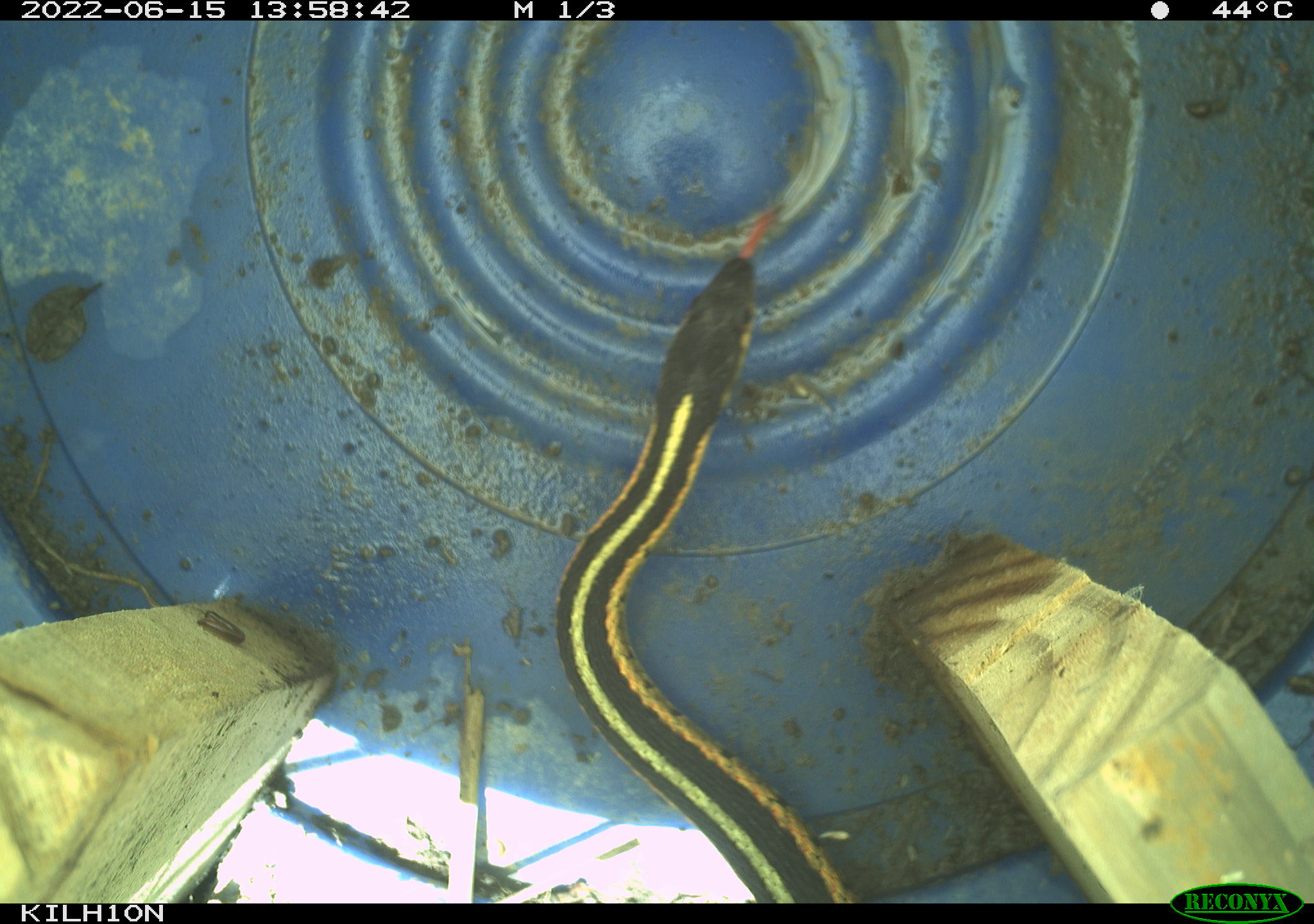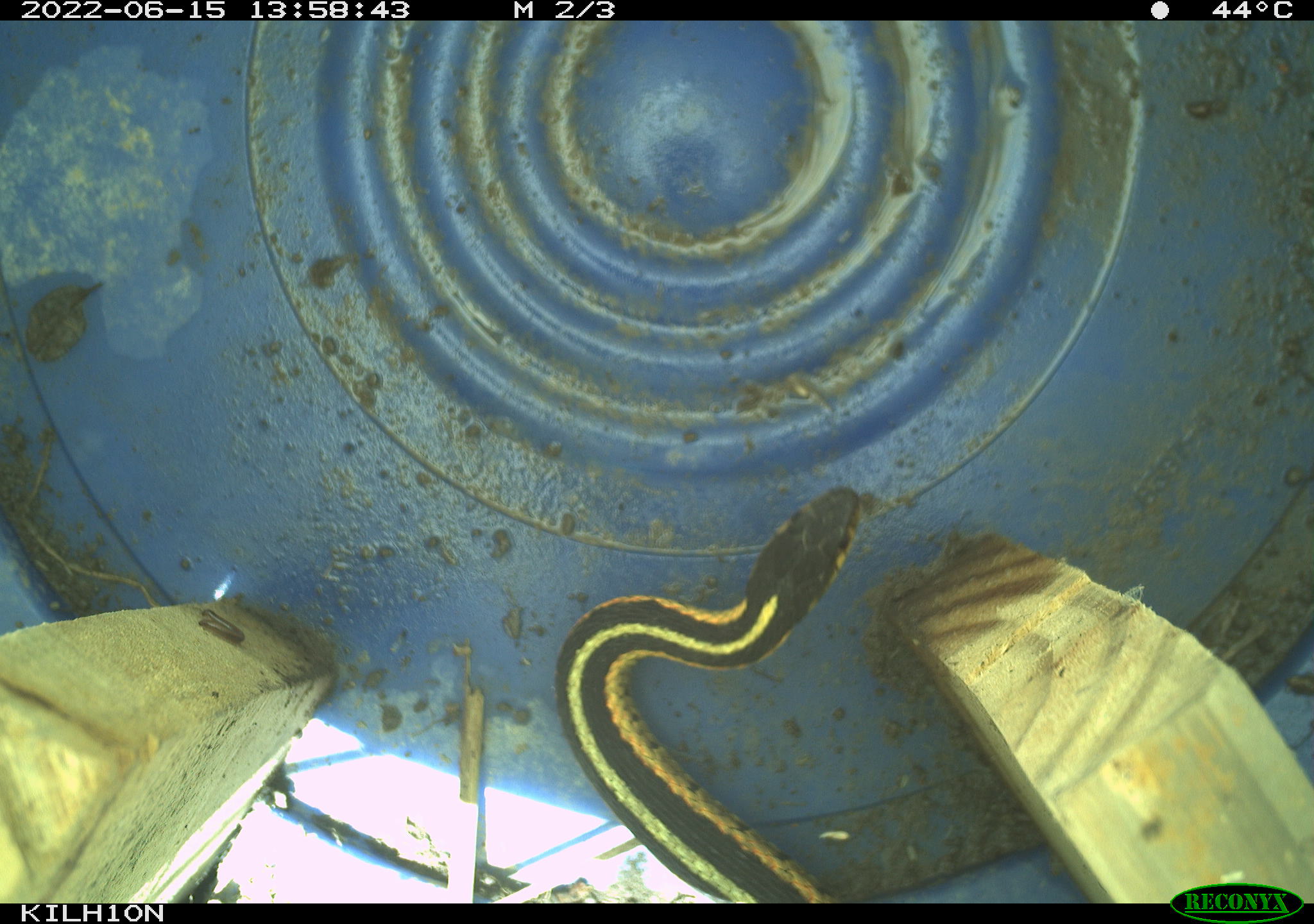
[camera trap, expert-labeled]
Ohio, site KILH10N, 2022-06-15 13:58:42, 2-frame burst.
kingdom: Animalia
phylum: Chordata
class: Reptilia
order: Squamata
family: Colubridae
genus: Thamnophis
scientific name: Thamnophis sirtalis sirtalis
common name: eastern gartersnake